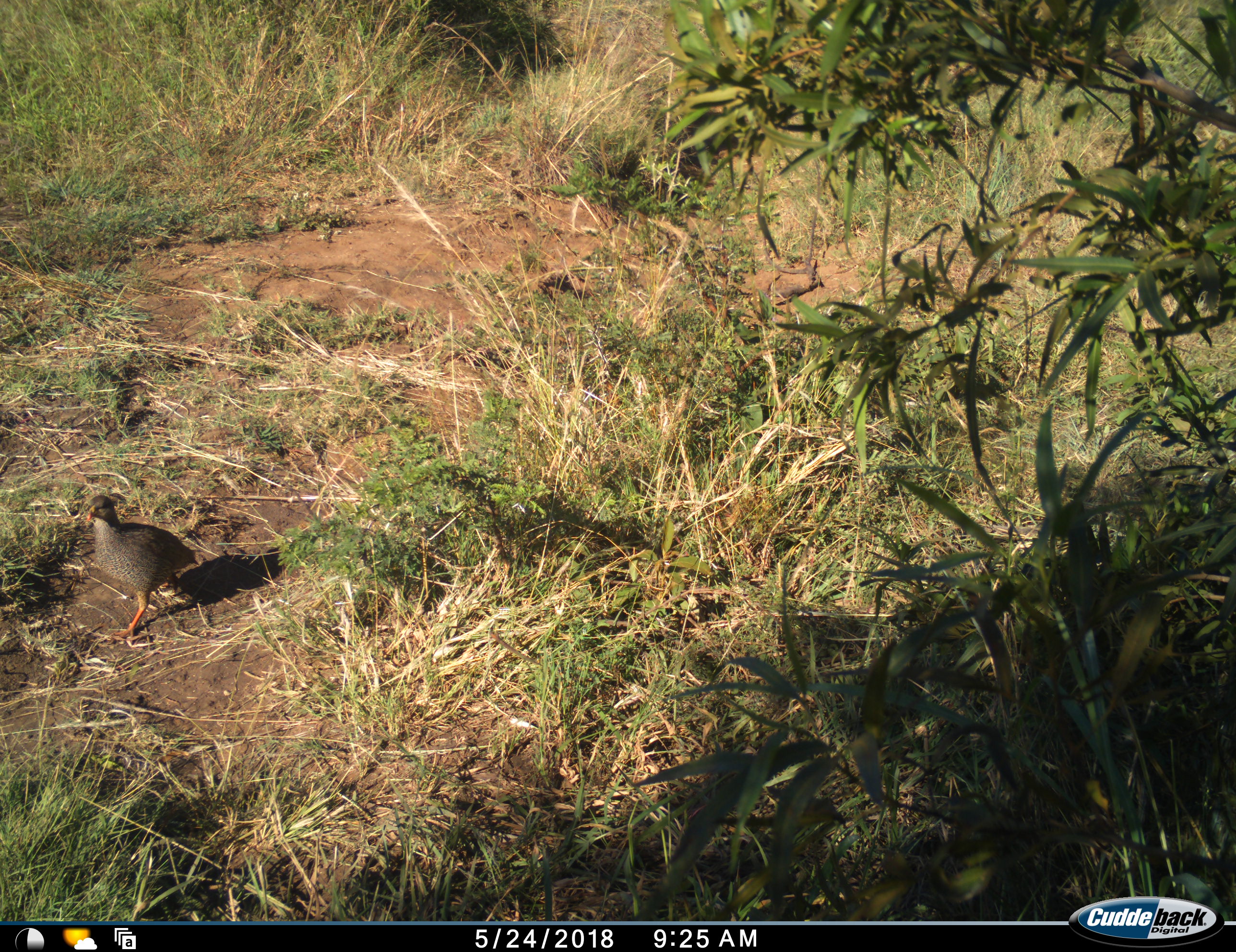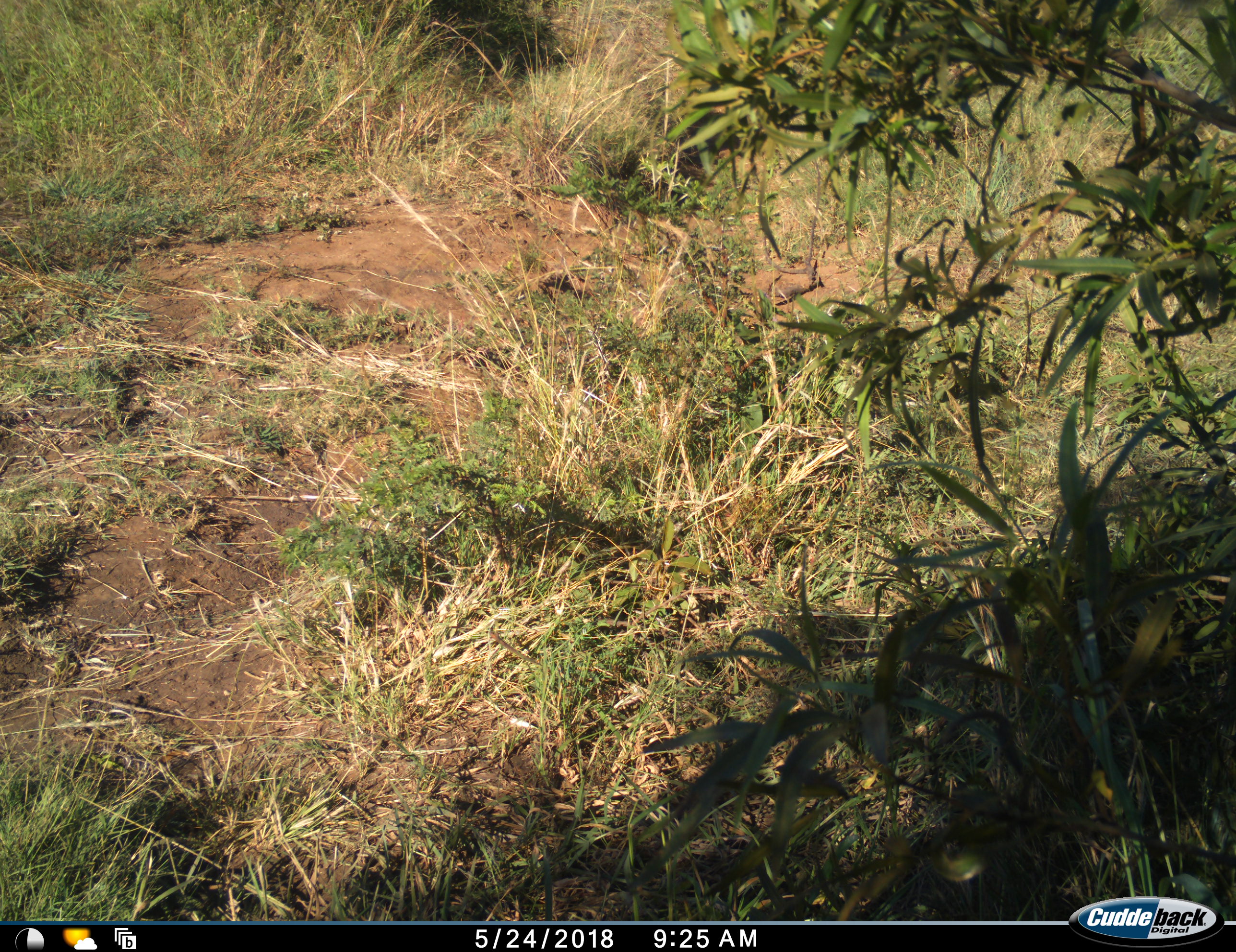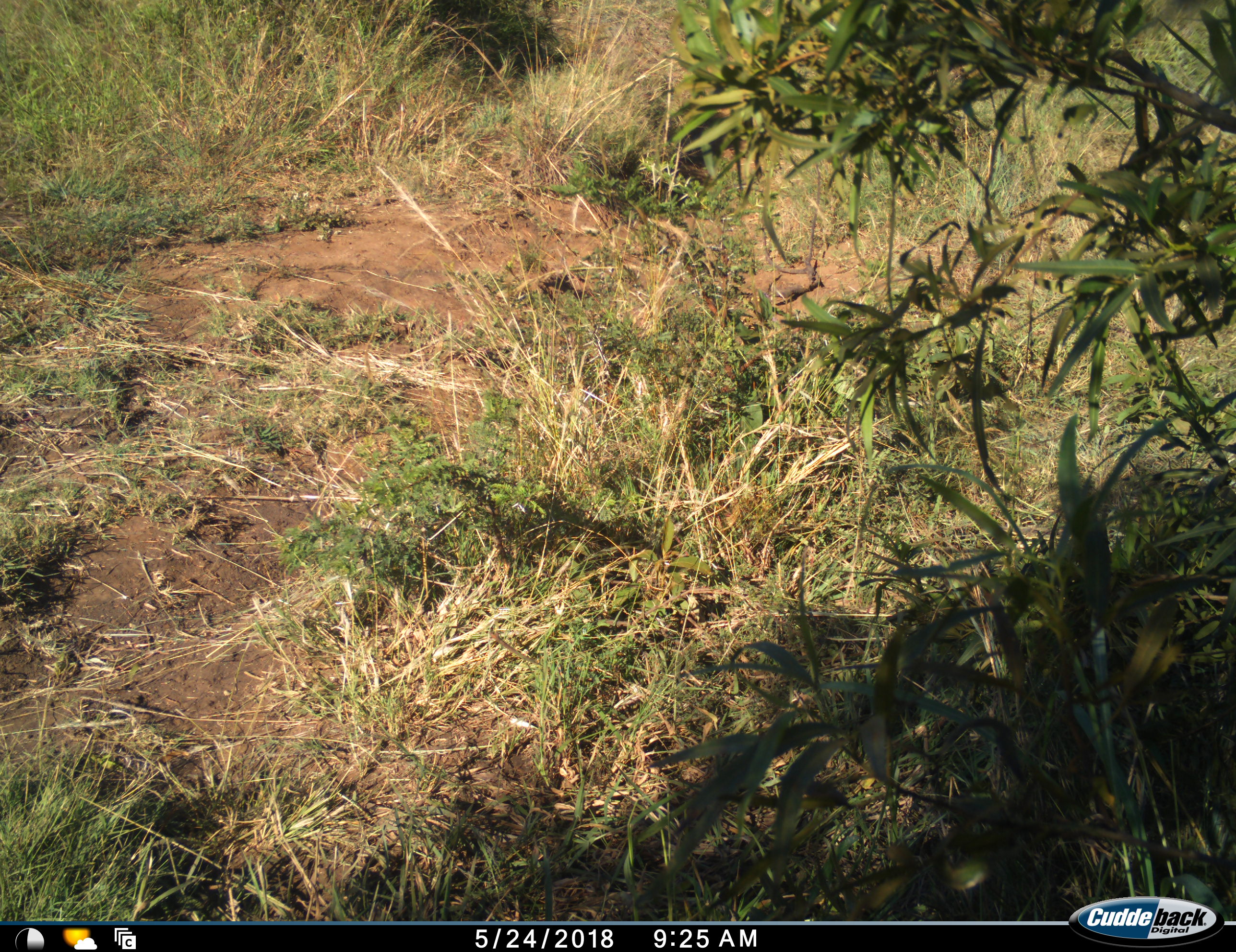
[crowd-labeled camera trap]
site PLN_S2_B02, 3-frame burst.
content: unidentified animal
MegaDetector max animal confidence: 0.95